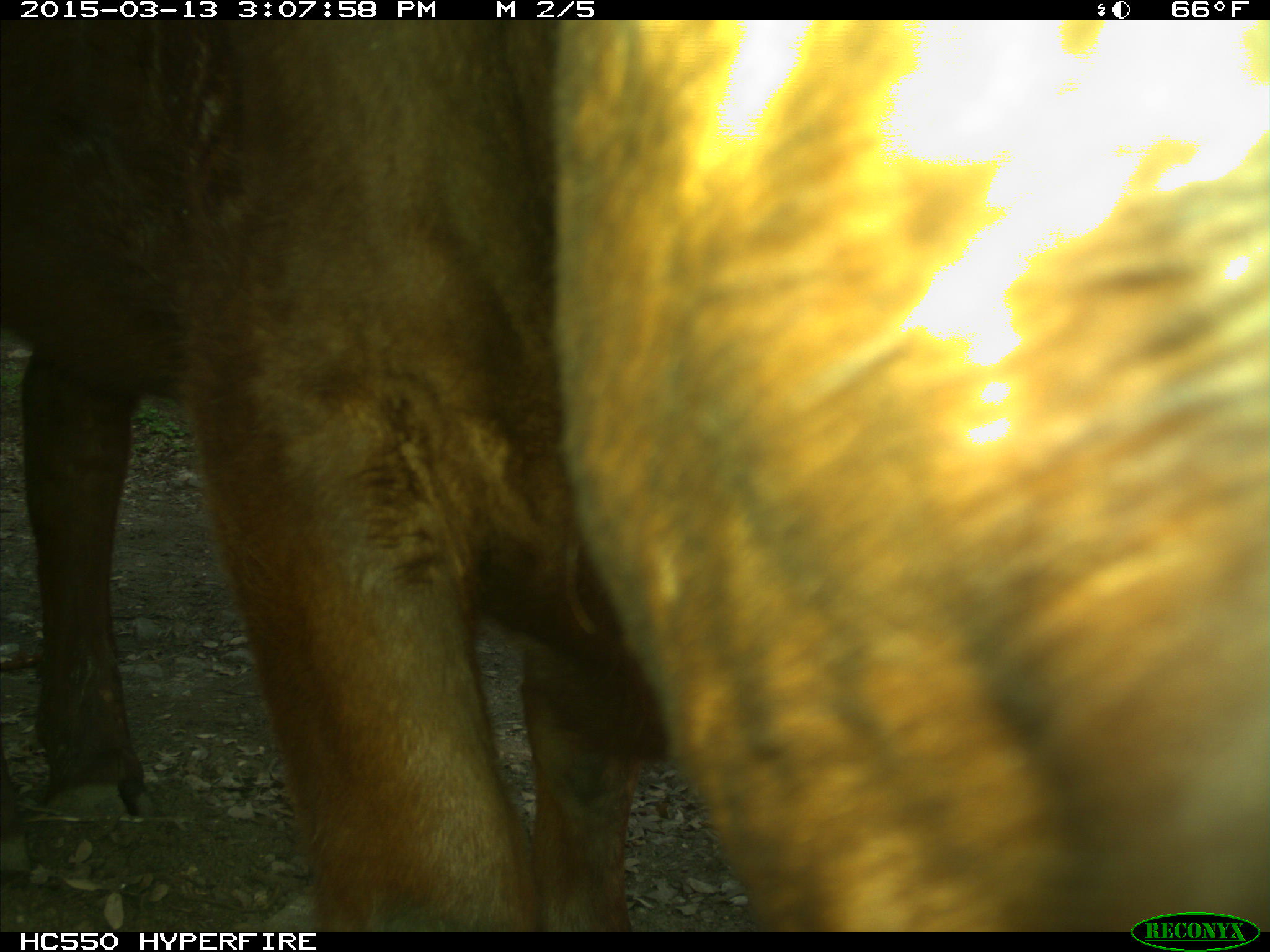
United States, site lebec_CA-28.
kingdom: Animalia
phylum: Chordata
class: Mammalia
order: Artiodactyla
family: Bovidae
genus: Bos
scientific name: Bos taurus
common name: domestic cow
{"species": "Bos taurus (domestic cow)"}